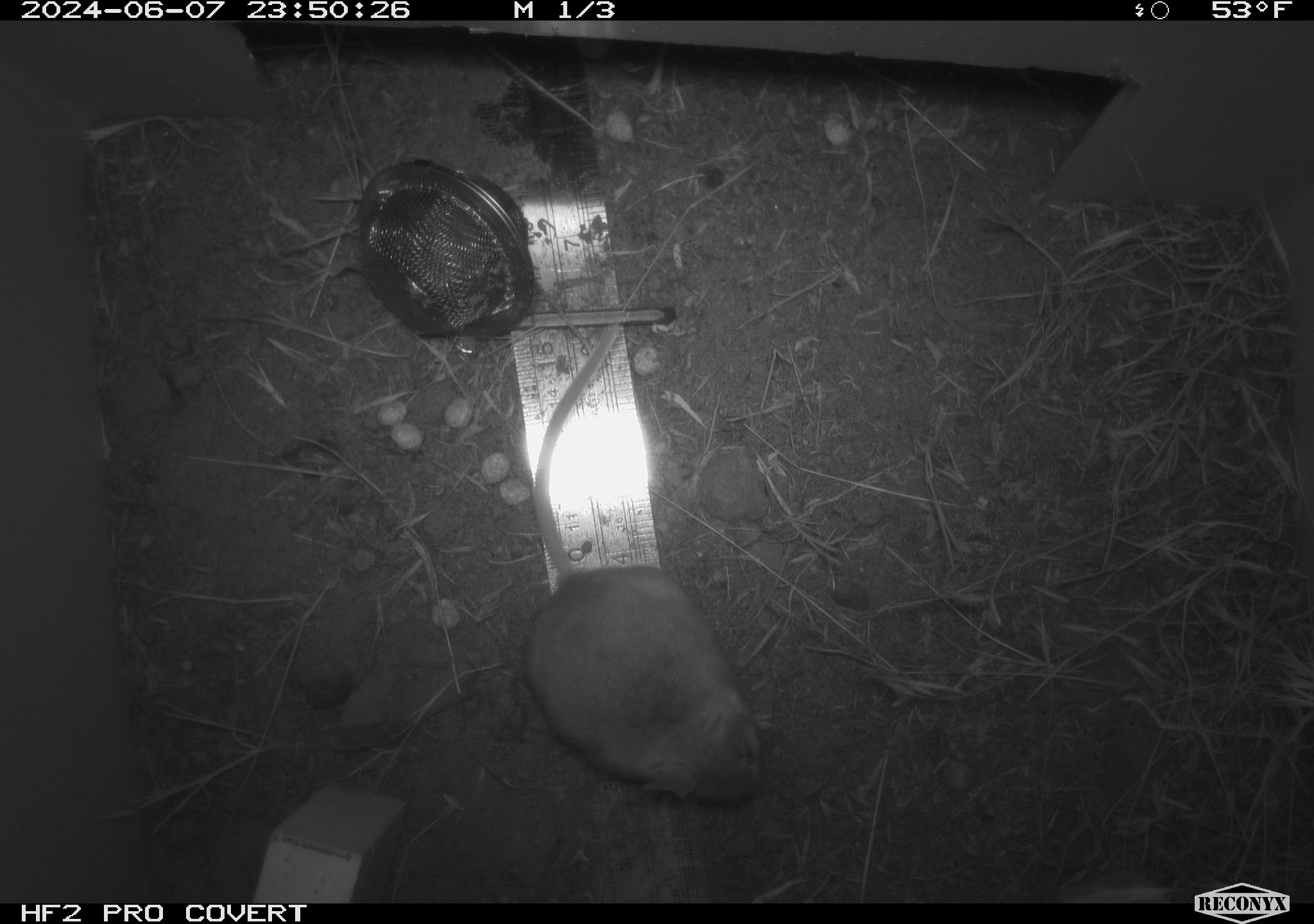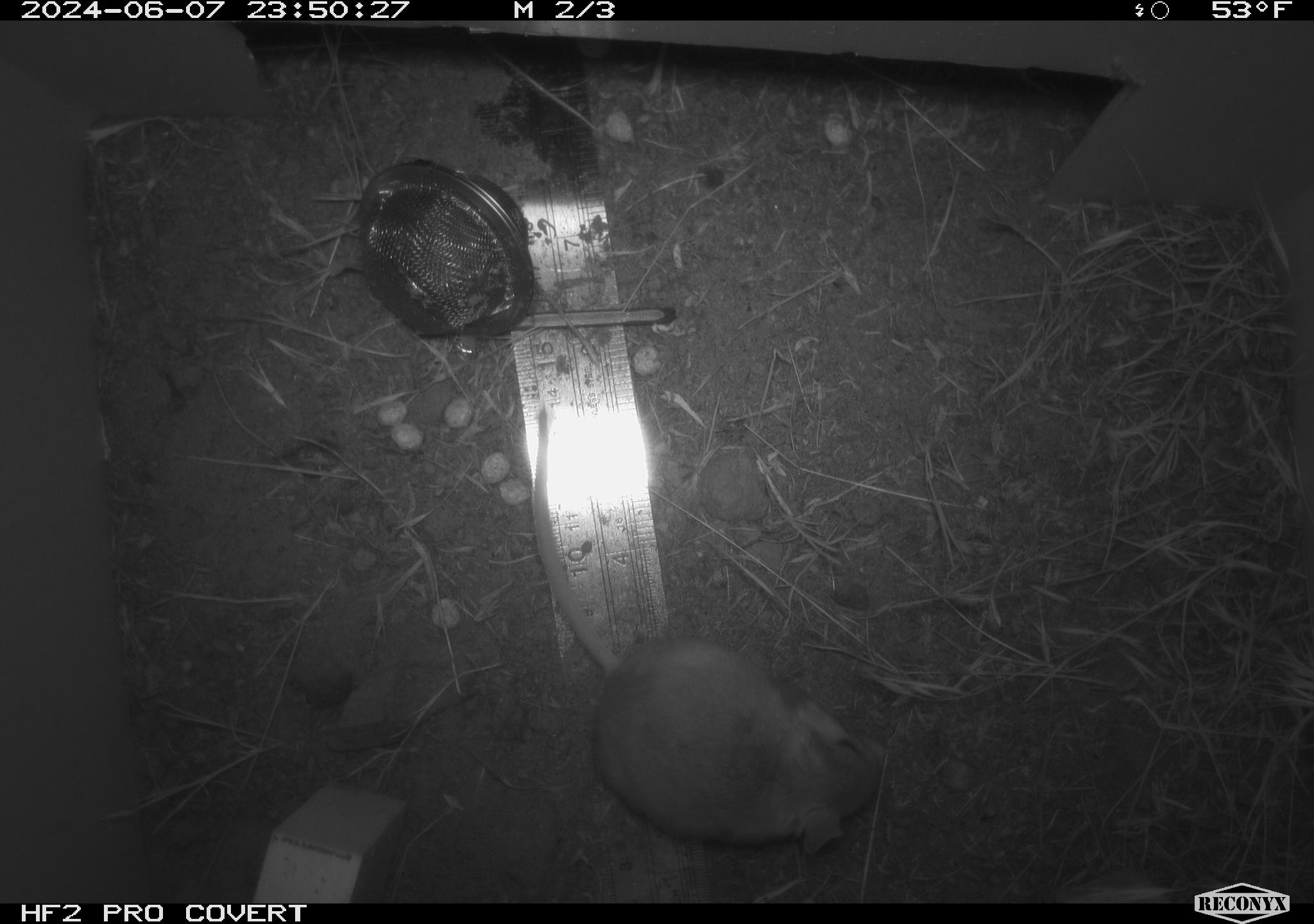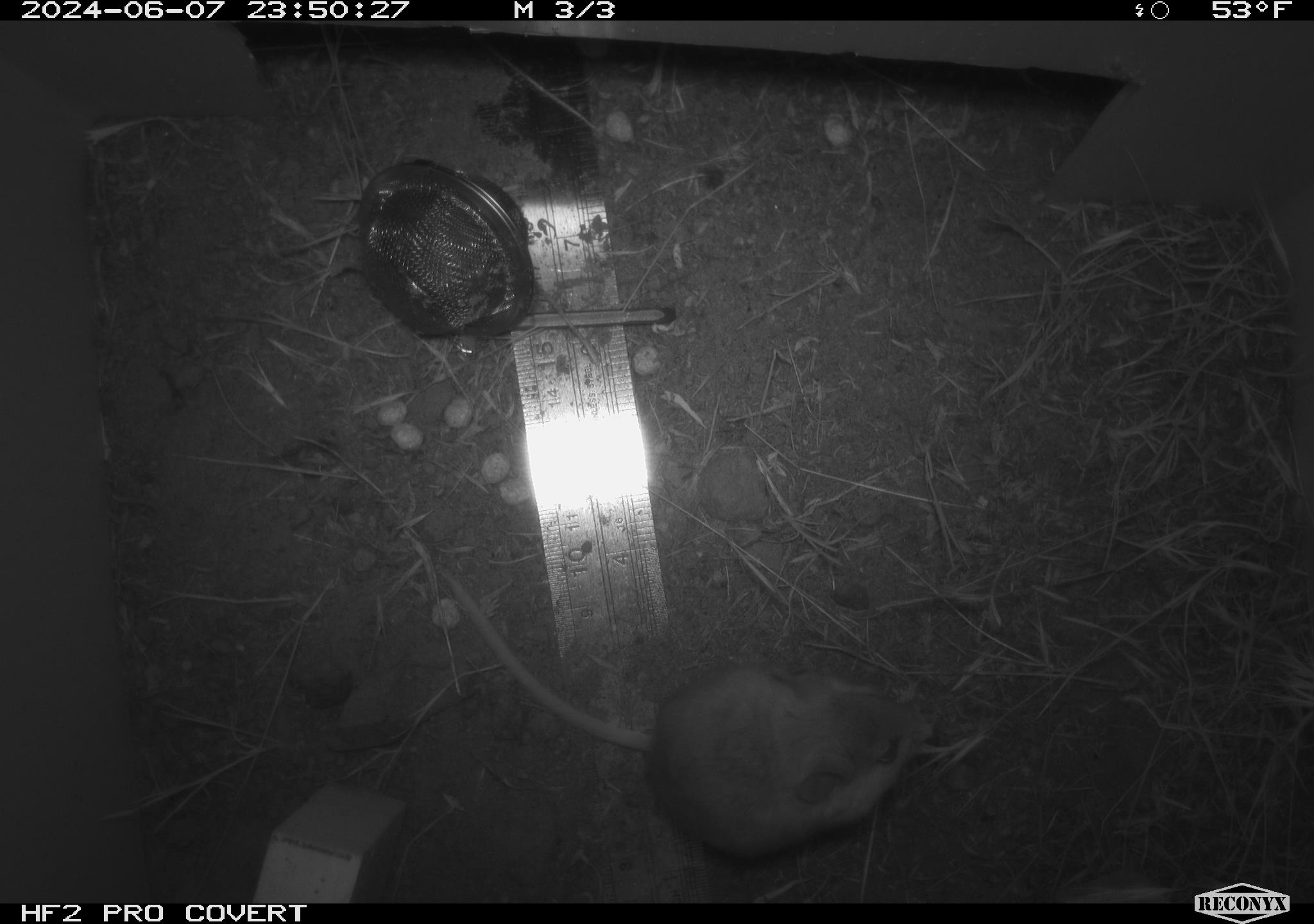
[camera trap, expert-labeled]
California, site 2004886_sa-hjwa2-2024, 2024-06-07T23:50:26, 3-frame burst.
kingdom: Animalia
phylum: Chordata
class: Mammalia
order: Rodentia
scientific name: Rodentia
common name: rodent